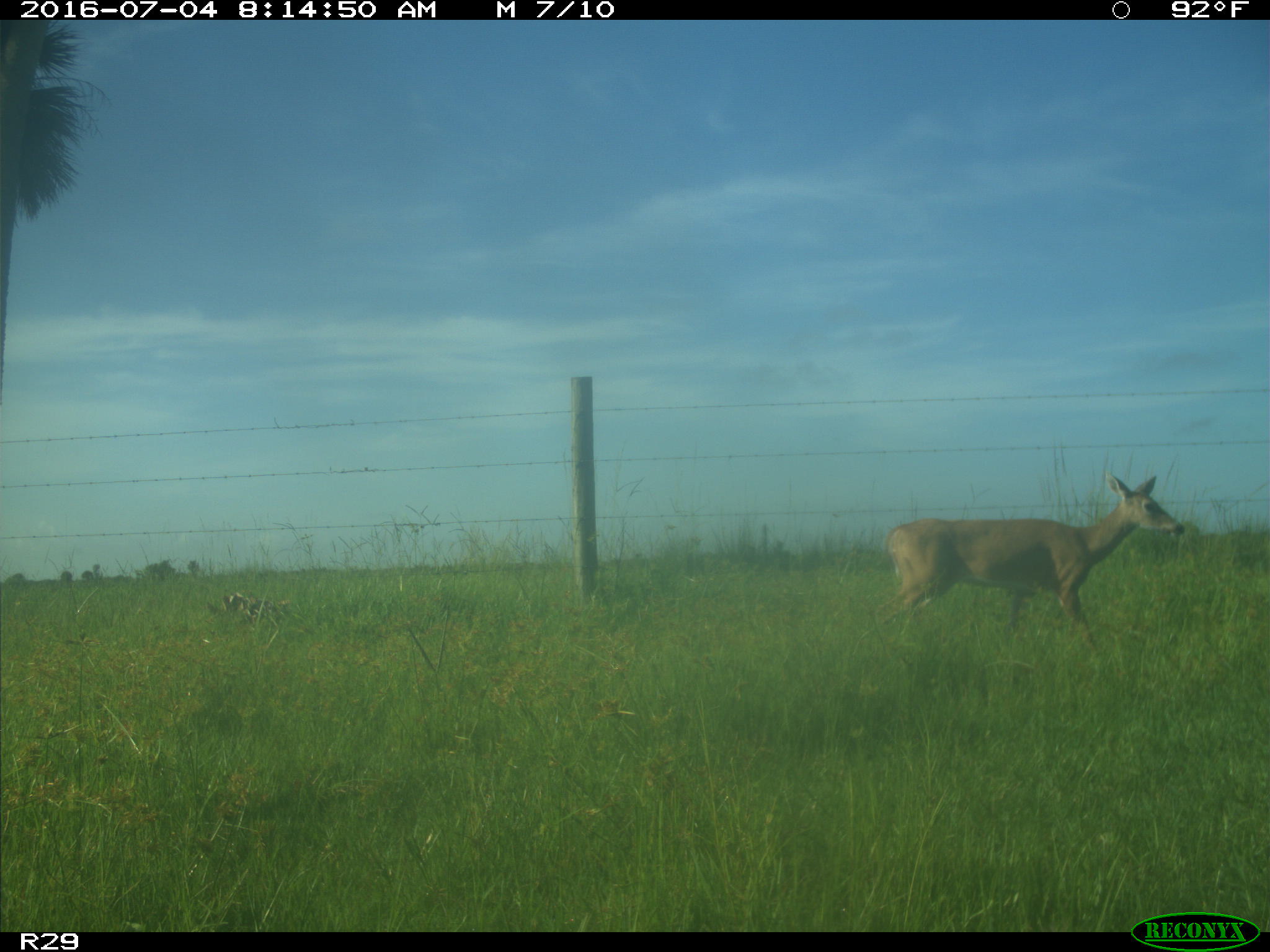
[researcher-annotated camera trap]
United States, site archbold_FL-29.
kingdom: Animalia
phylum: Chordata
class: Mammalia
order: Artiodactyla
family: Cervidae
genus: Odocoileus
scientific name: Odocoileus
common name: deer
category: unidentified deer